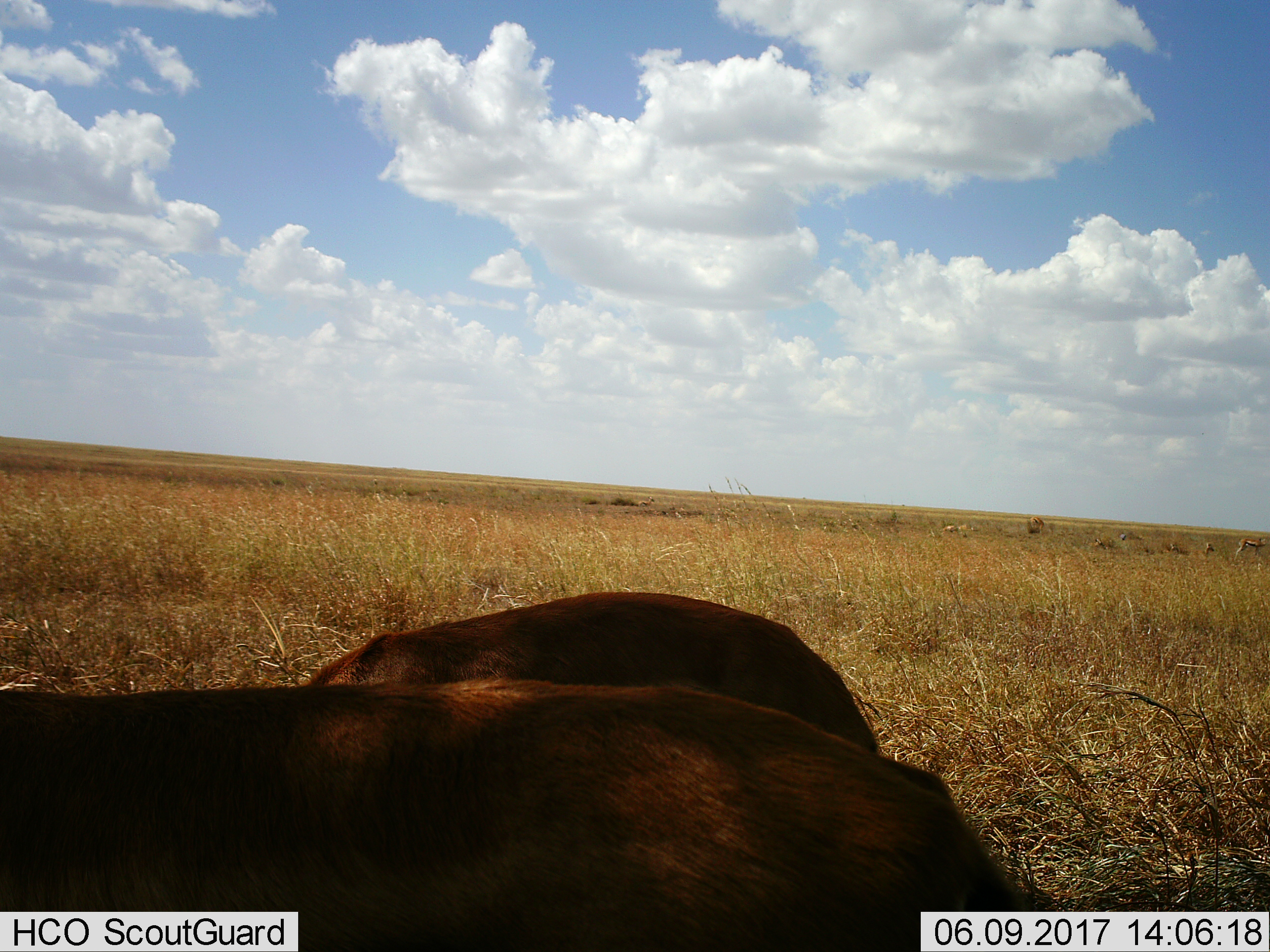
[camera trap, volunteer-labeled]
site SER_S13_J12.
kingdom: Animalia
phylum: Chordata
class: Mammalia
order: Artiodactyla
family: Bovidae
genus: Eudorcas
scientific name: Eudorcas thomsonii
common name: thomson's gazelle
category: gazellethomsons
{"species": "gazellethomsons (thomson's gazelle) (Eudorcas thomsonii)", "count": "5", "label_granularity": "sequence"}